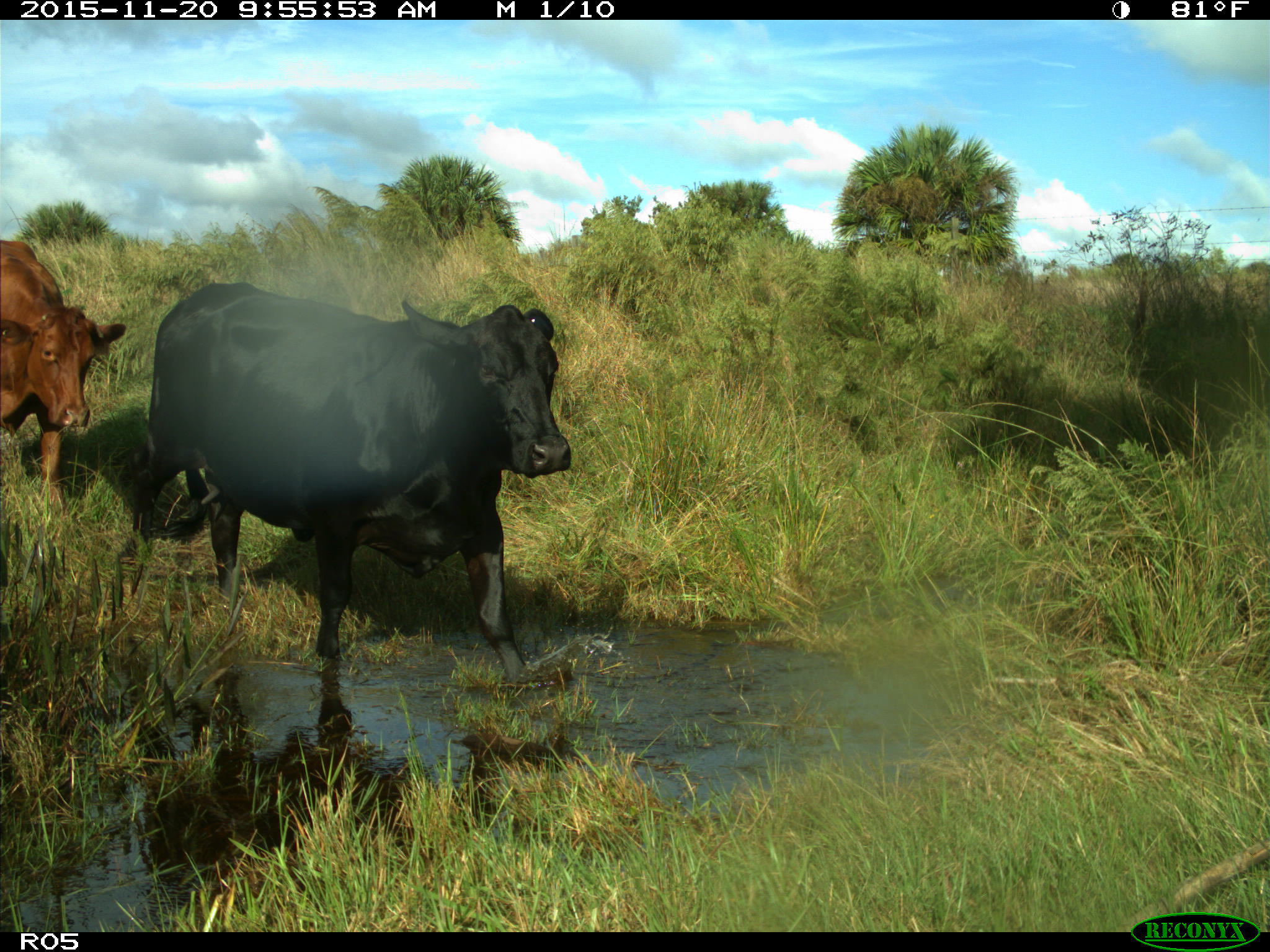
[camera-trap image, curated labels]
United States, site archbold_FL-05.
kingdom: Animalia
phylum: Chordata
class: Mammalia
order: Artiodactyla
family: Bovidae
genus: Bos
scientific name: Bos taurus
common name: domestic cow